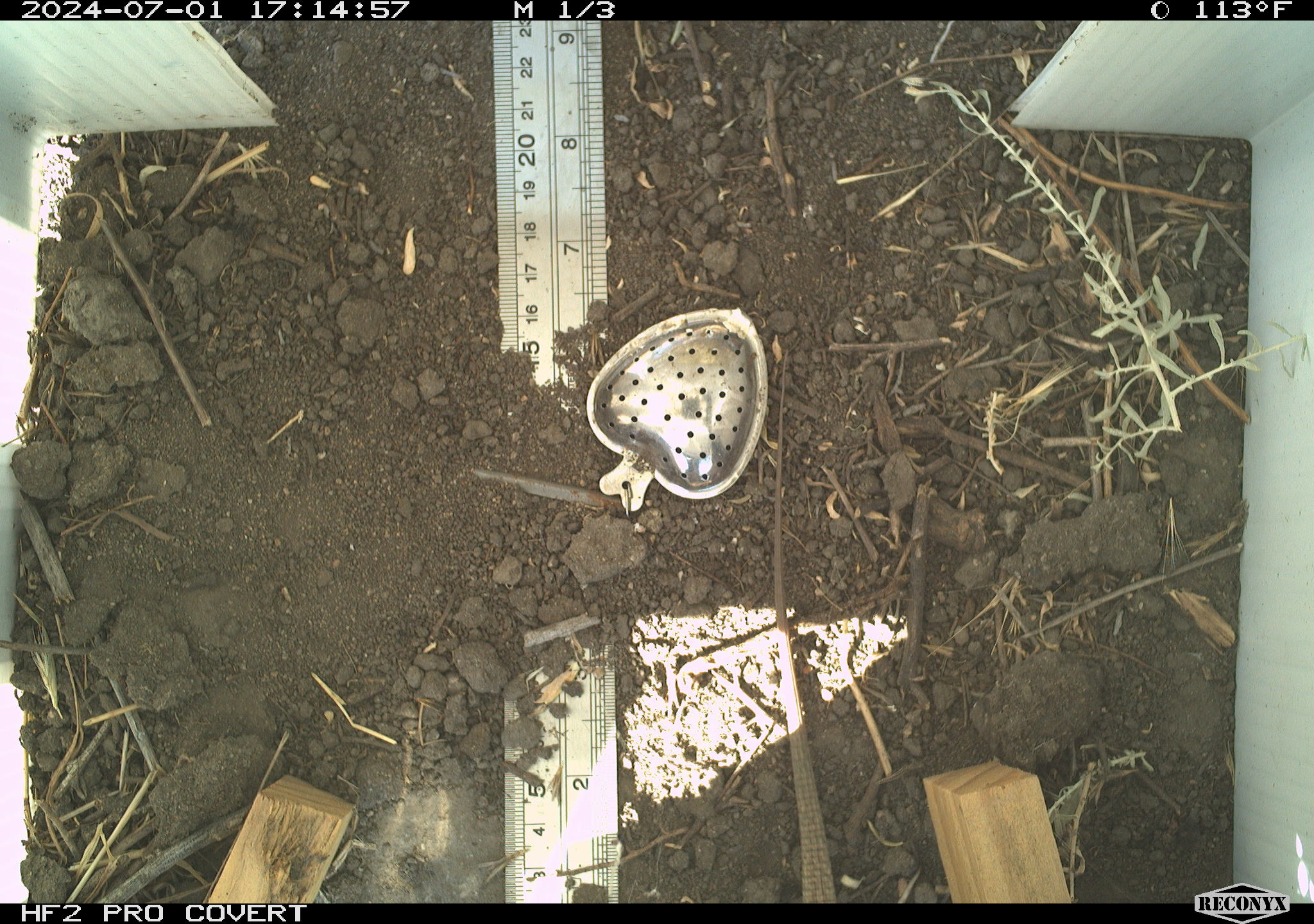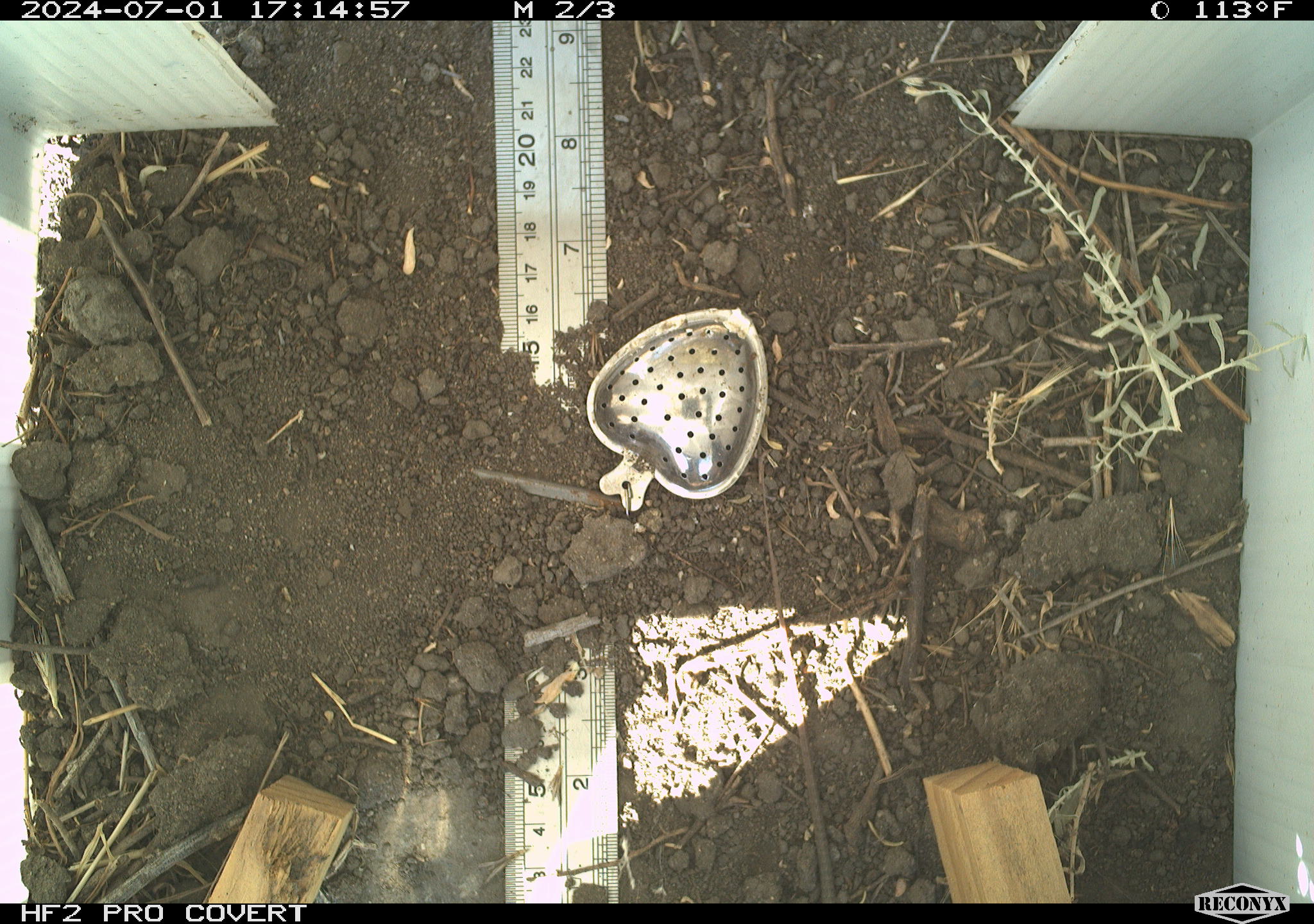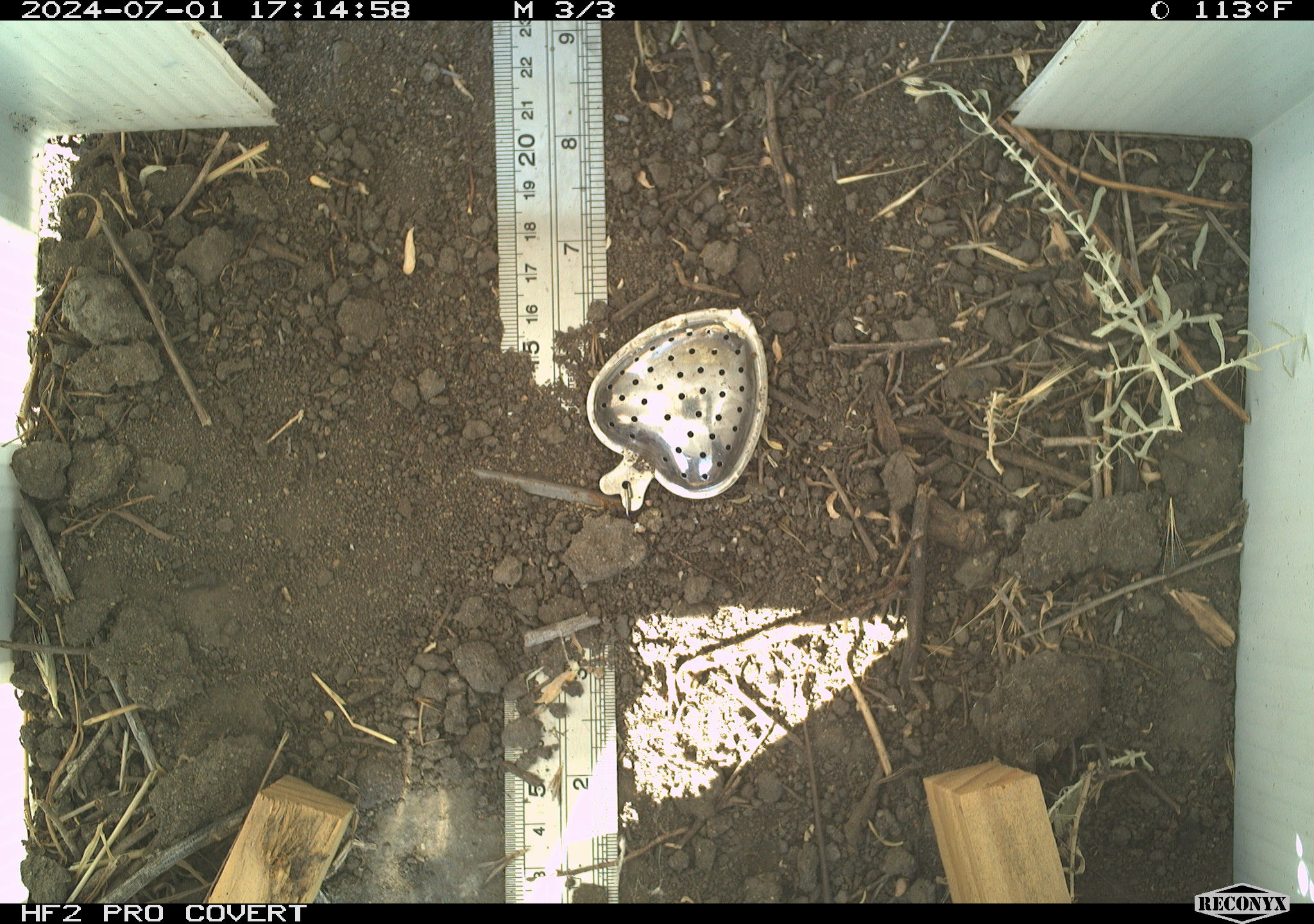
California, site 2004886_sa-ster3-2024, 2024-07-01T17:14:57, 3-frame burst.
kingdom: Animalia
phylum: Chordata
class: Reptilia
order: Squamata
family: Teiidae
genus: Aspidoscelis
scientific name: Aspidoscelis tigris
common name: western whiptail